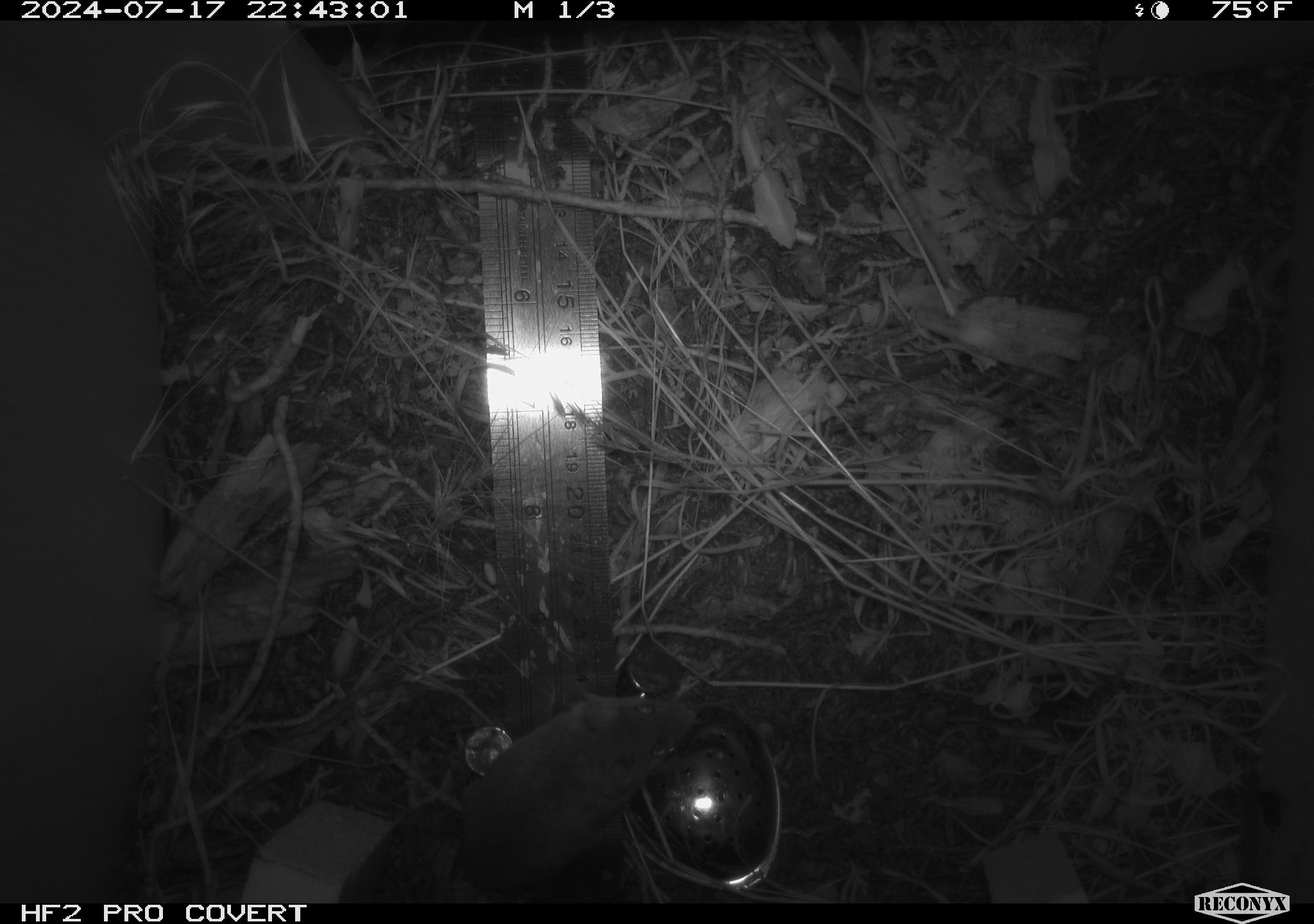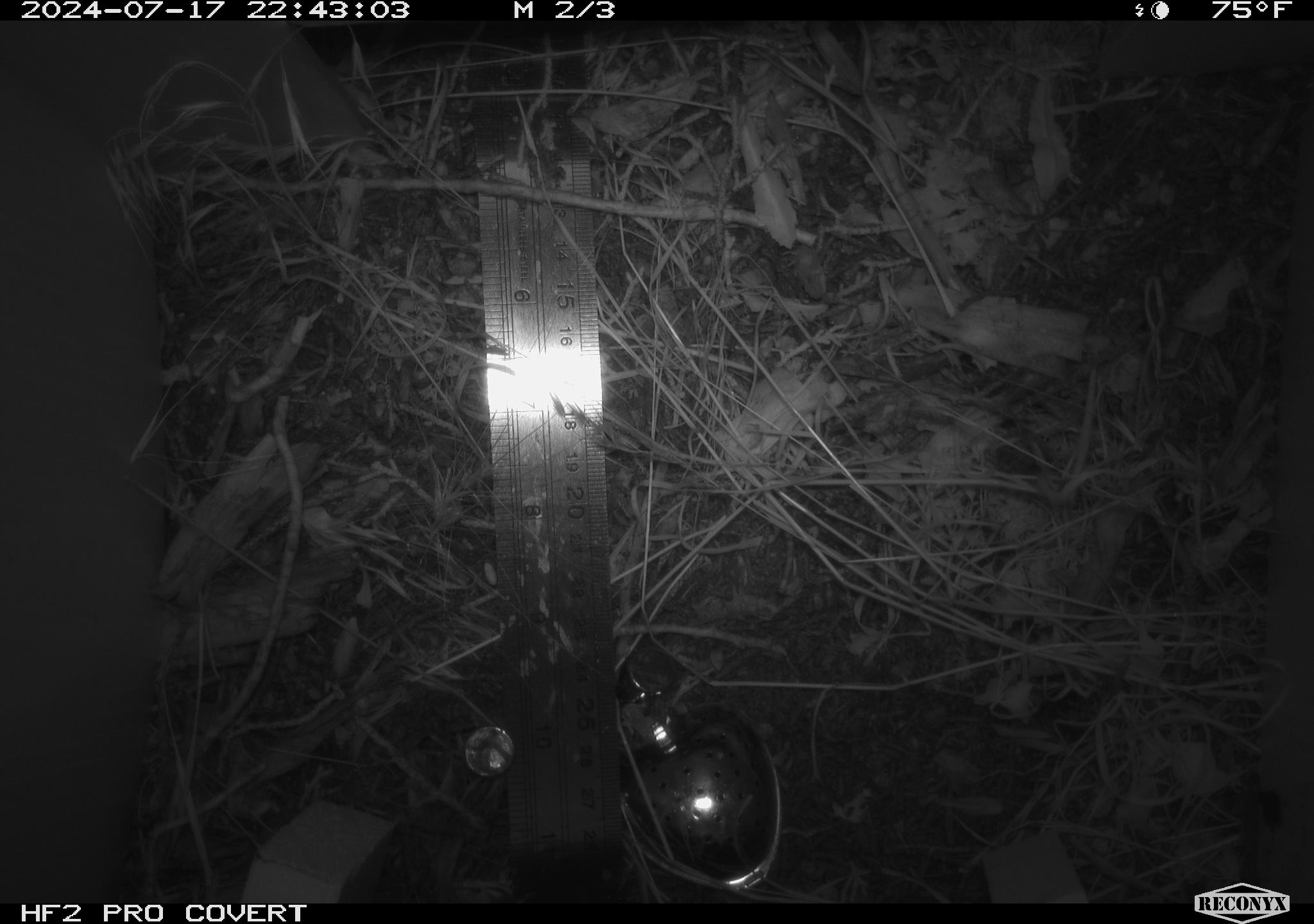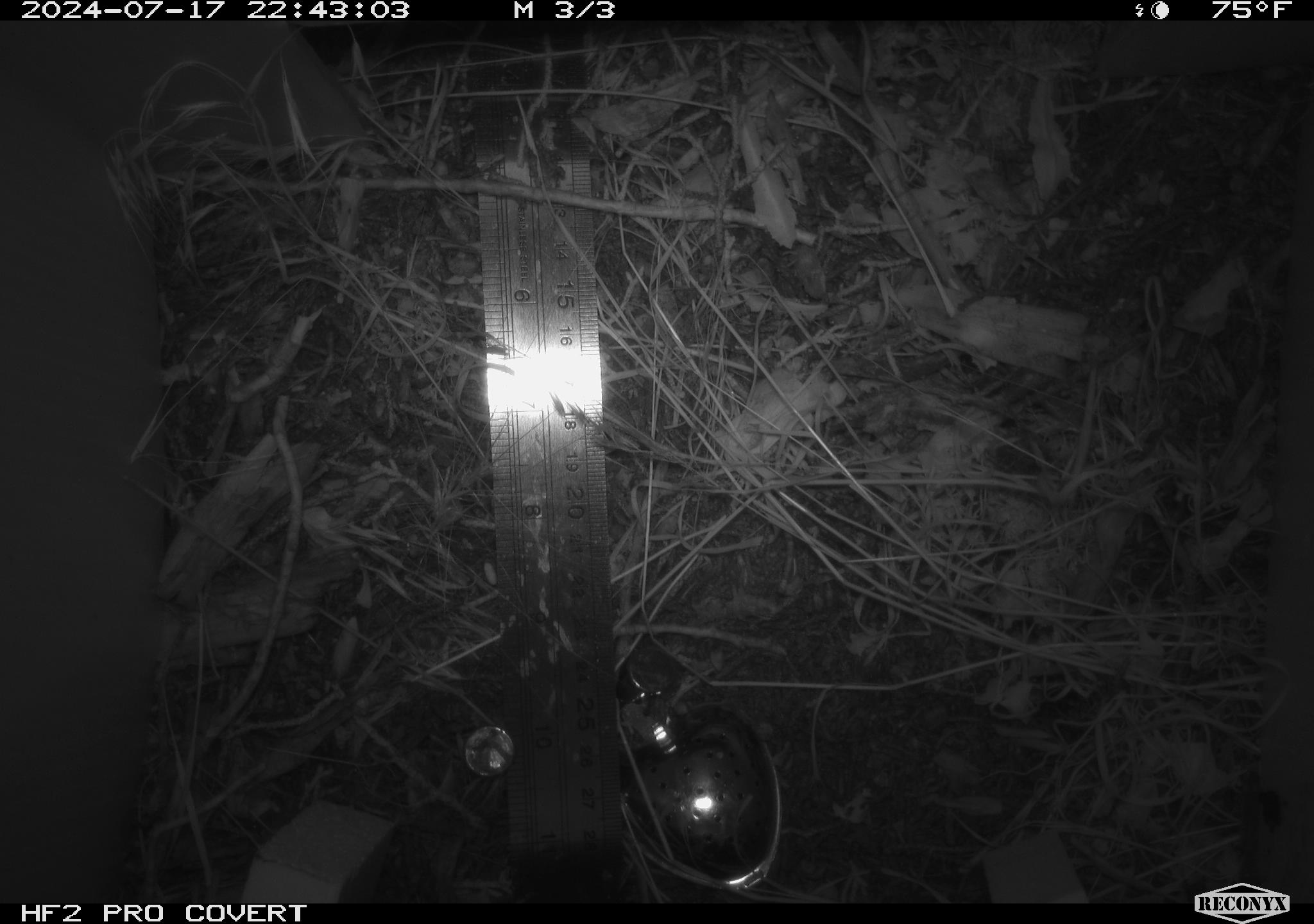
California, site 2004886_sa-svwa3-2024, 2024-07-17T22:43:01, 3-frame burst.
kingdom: Animalia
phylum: Chordata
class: Mammalia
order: Rodentia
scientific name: Rodentia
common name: mouse species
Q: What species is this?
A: Mouse species (Rodentia).